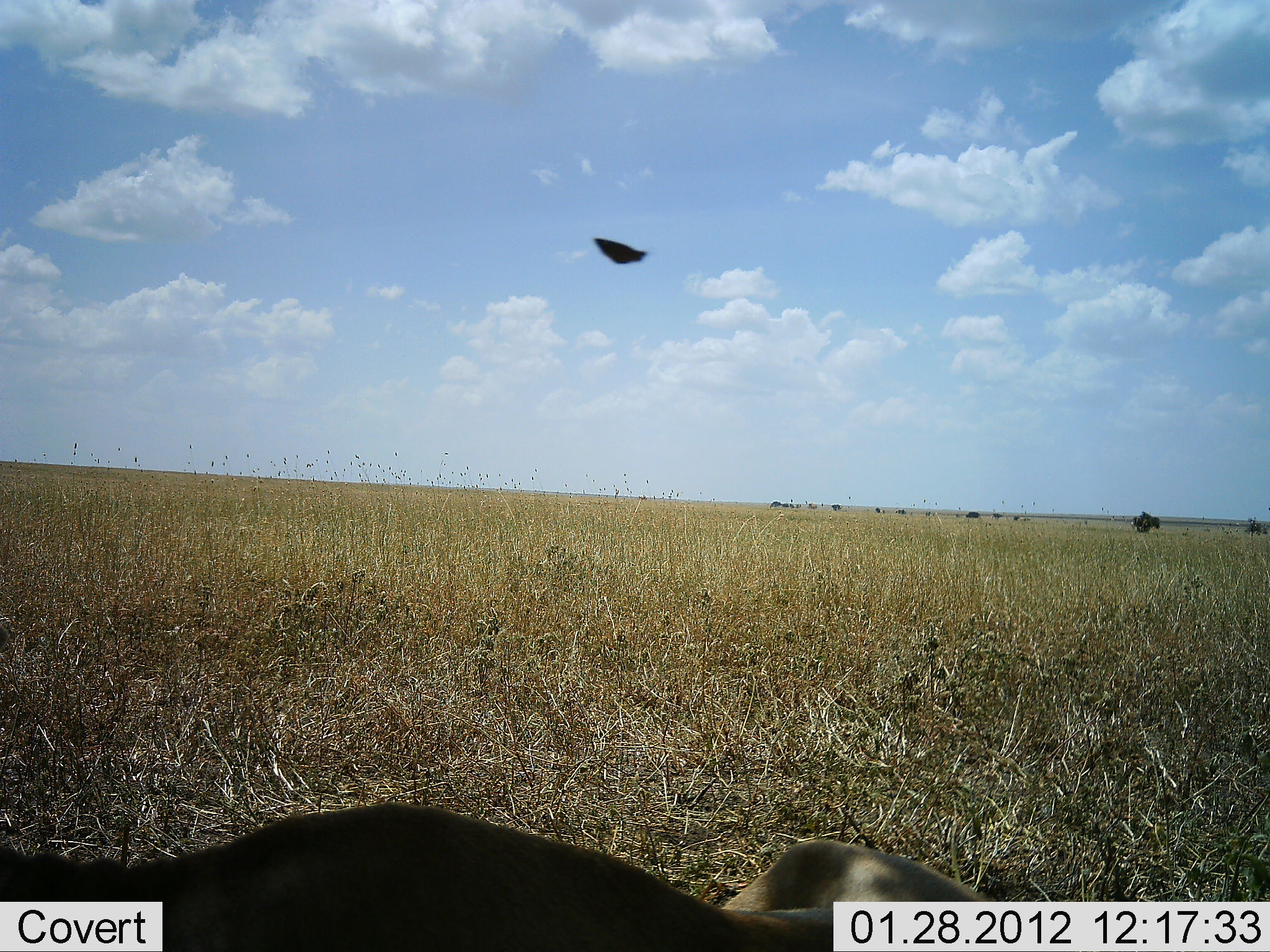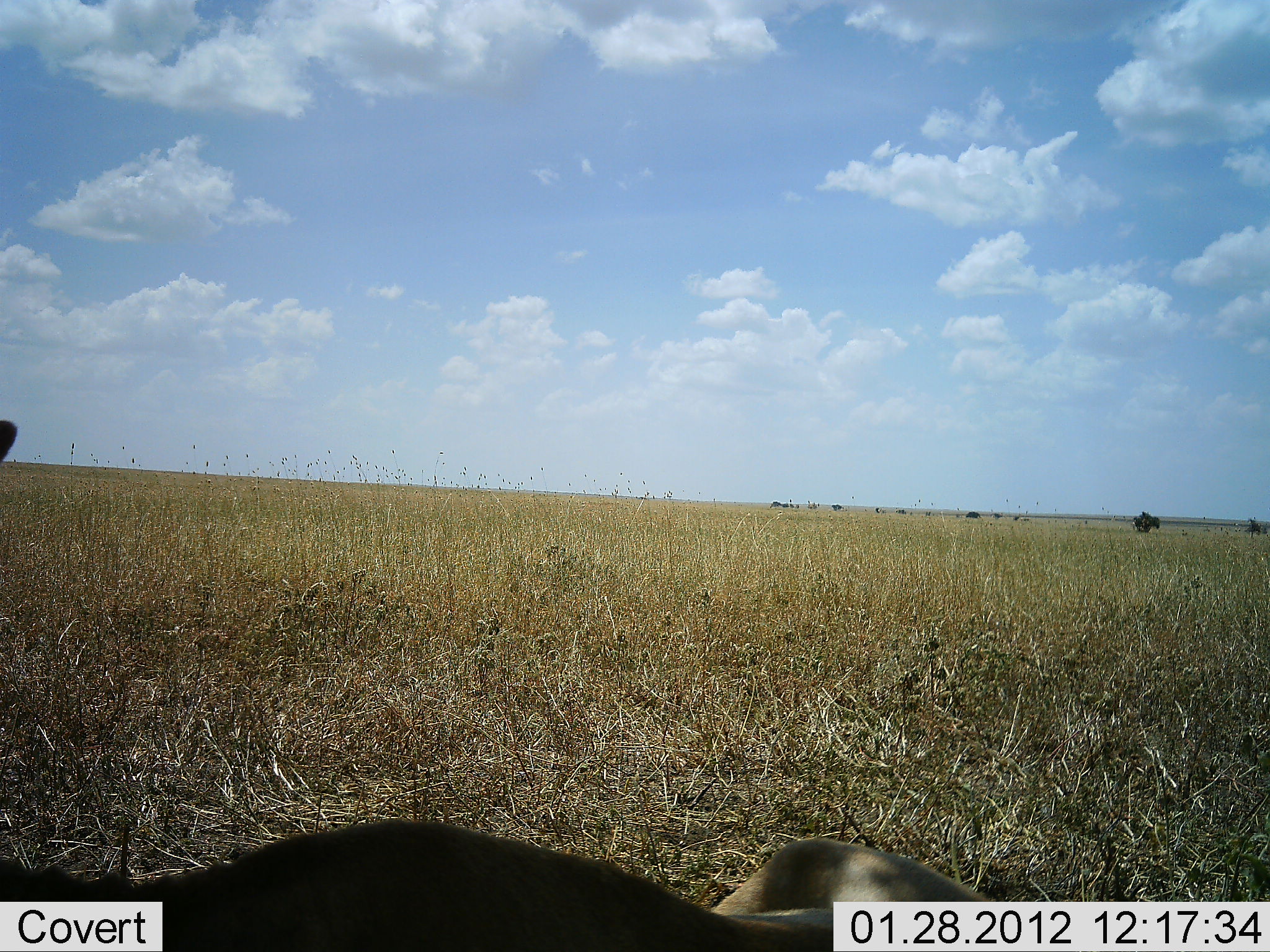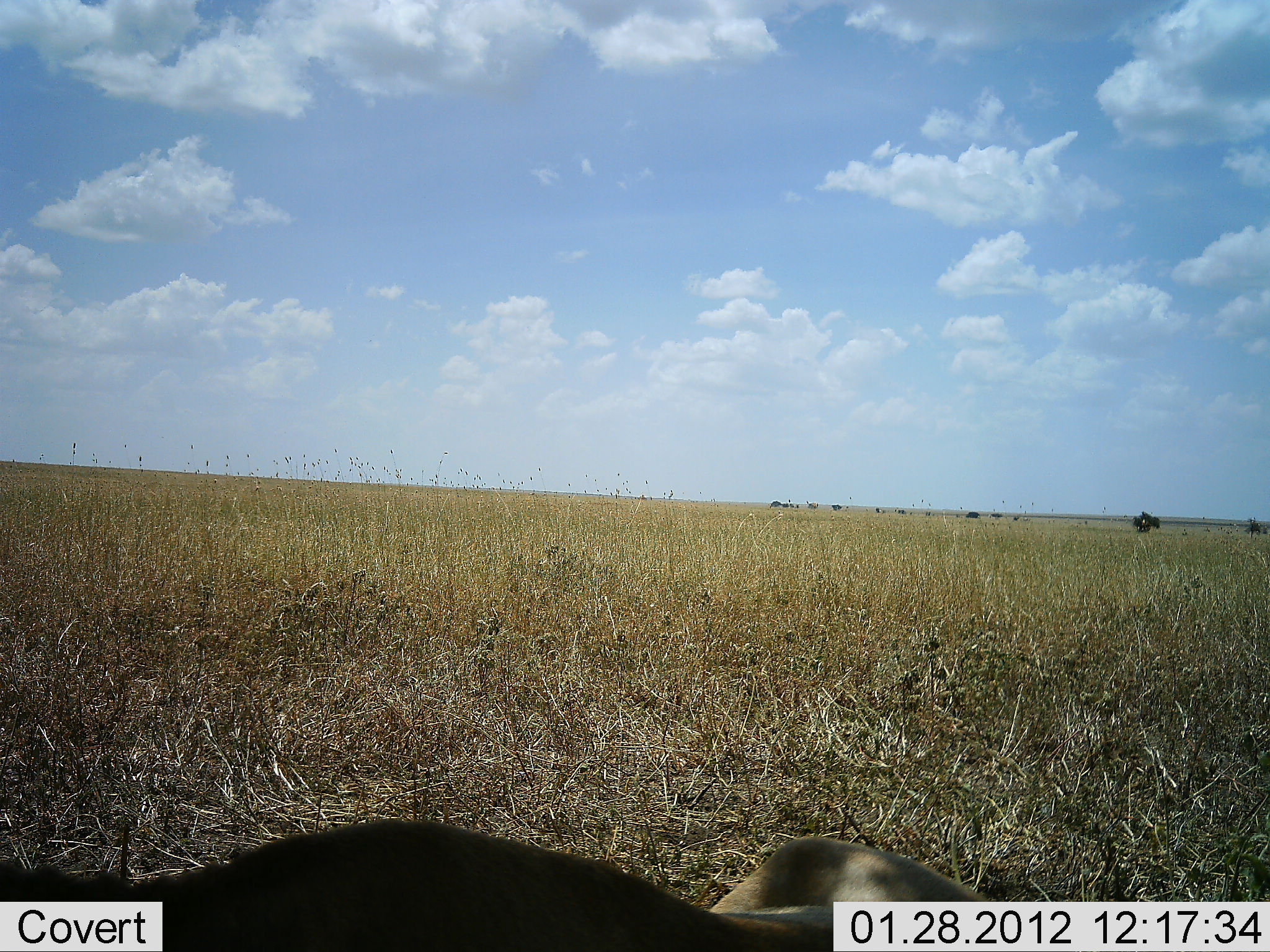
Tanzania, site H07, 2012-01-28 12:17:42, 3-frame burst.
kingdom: Animalia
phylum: Chordata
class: Mammalia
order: Artiodactyla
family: Bovidae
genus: Alcelaphus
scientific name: Alcelaphus buselaphus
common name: hartebeest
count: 1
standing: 17%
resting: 83%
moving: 0%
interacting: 0%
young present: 0%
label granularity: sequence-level